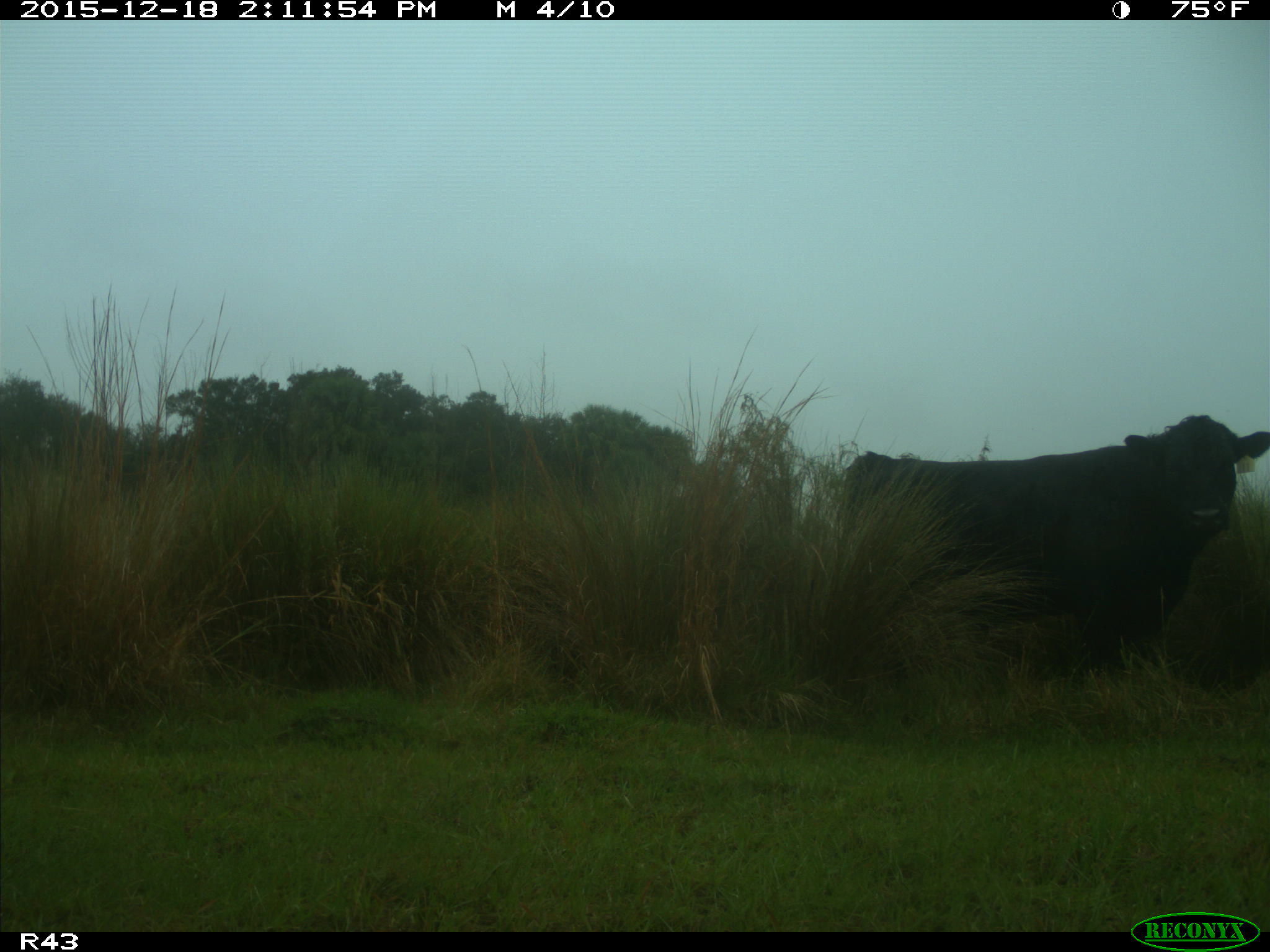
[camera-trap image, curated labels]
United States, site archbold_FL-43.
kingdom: Animalia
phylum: Chordata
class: Mammalia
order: Artiodactyla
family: Bovidae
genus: Bos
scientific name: Bos taurus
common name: domestic cow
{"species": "Bos taurus (domestic cow)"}